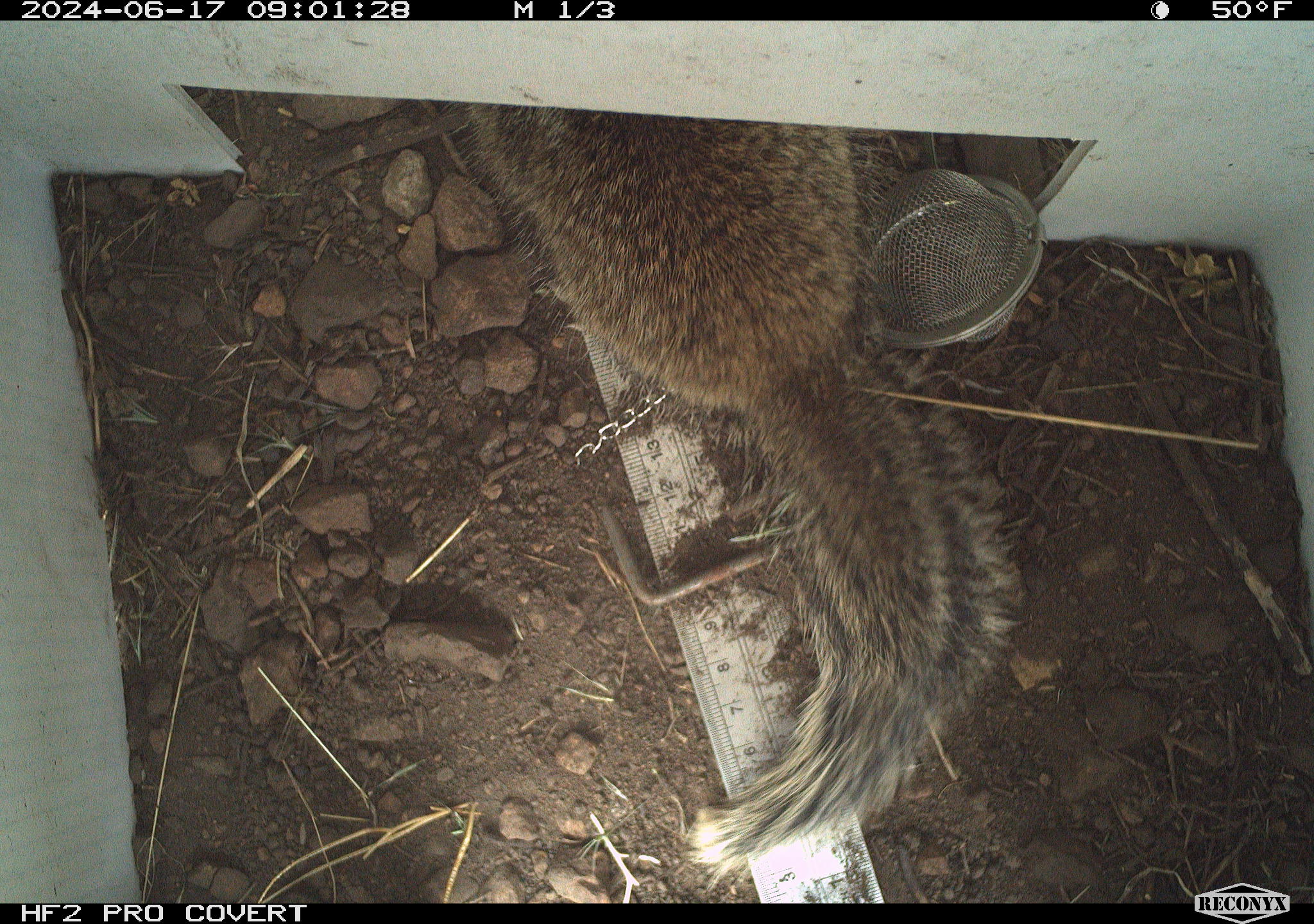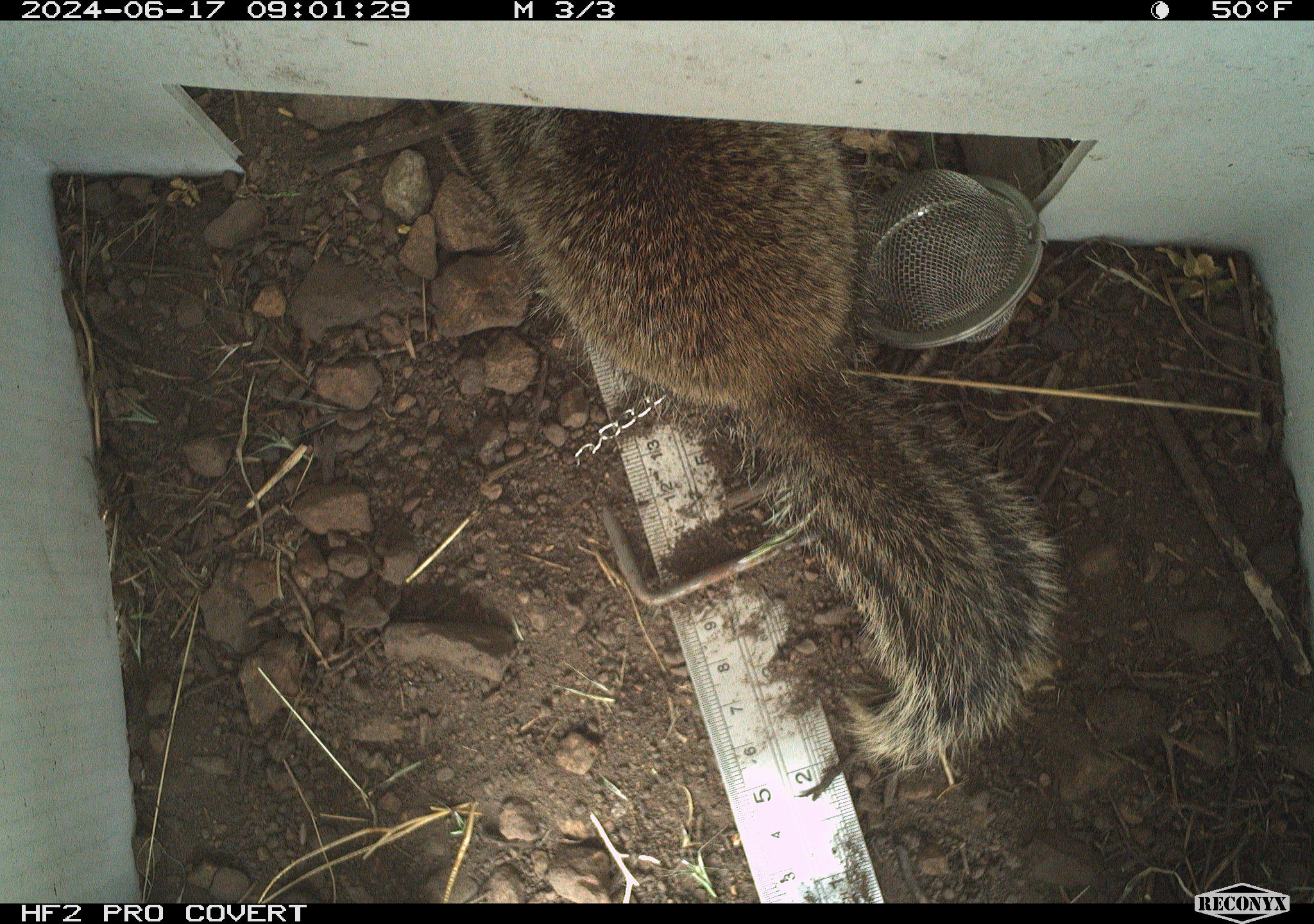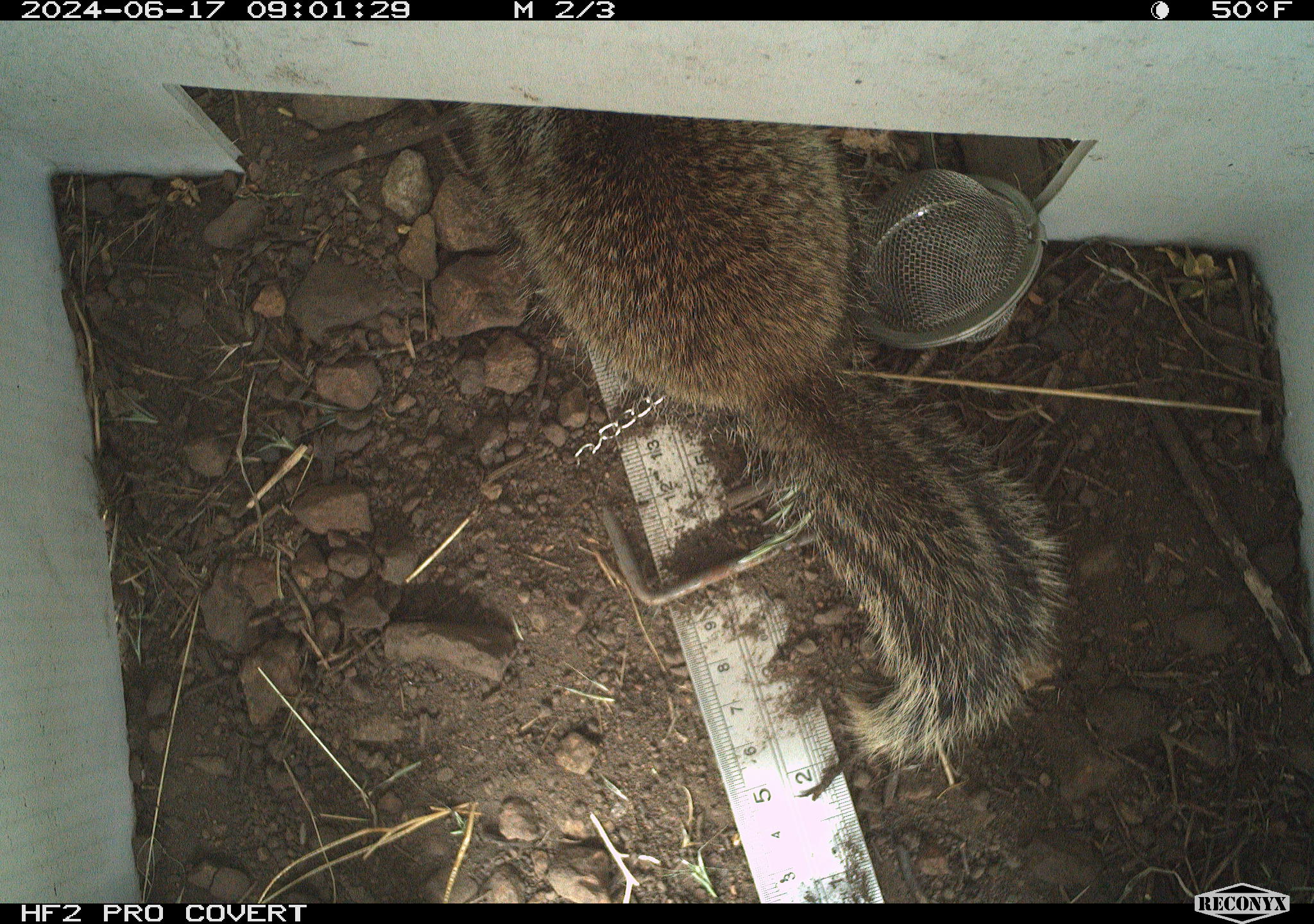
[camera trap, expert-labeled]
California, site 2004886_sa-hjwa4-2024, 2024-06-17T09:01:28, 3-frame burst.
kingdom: Animalia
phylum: Chordata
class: Mammalia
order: Rodentia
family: Sciuridae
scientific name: Sciuridae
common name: squirrels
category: sciuridae family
Sciuridae family (squirrels) (Sciuridae).